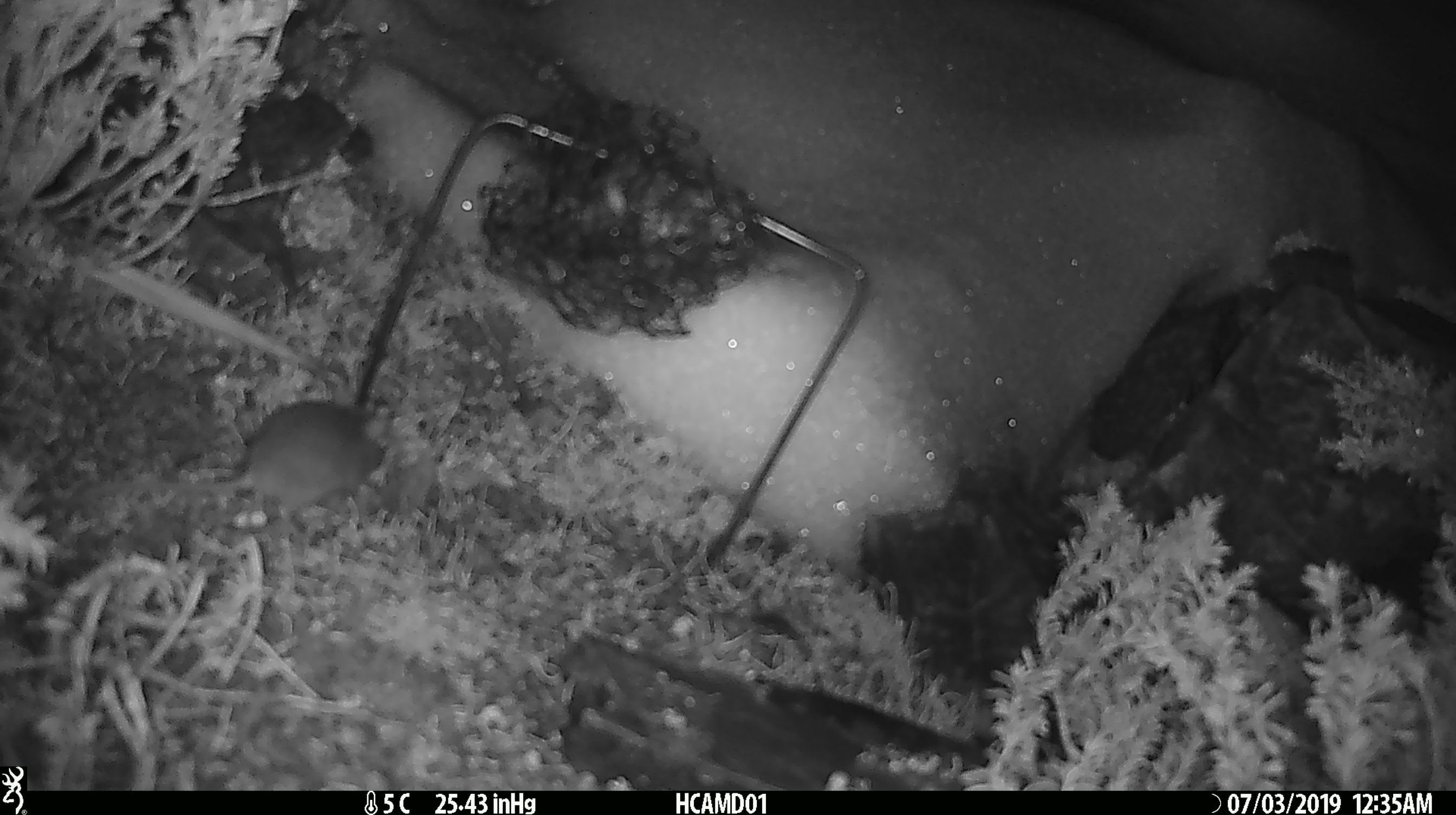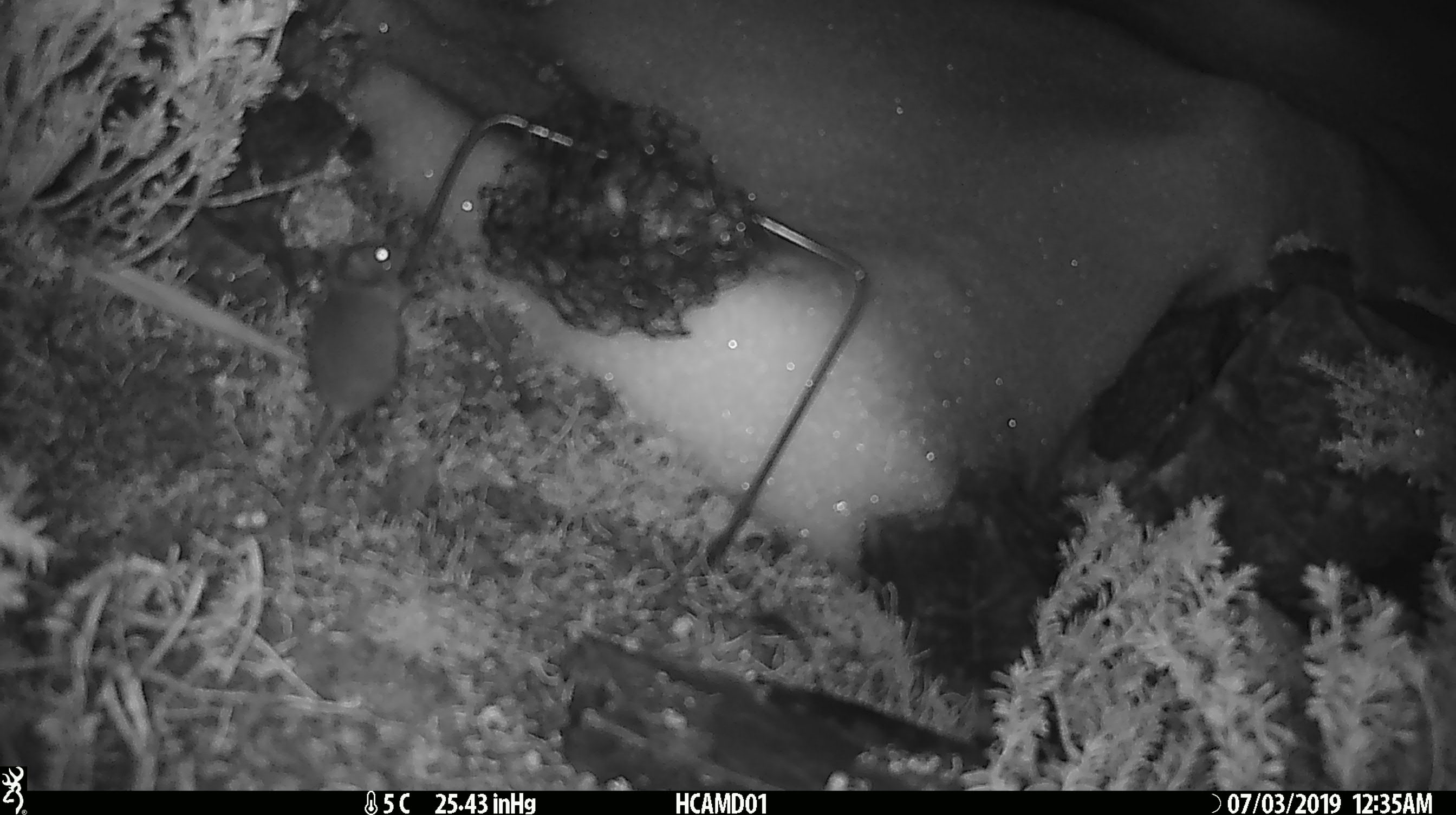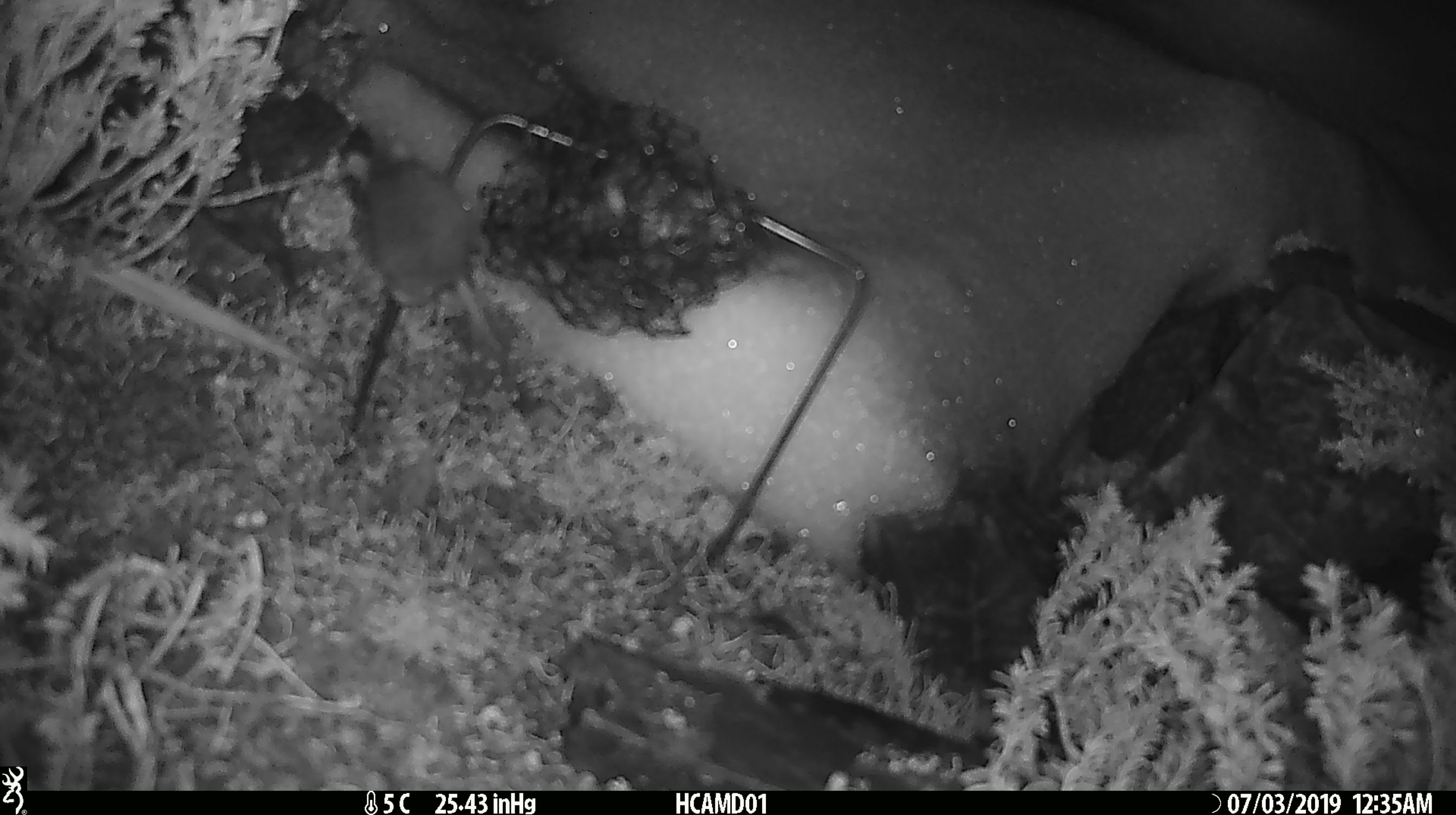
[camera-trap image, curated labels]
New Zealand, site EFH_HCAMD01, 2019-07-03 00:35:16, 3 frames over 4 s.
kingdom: Animalia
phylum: Chordata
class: Mammalia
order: Rodentia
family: Muridae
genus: Mus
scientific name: Mus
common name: mouse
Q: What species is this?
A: Mouse (Mus).